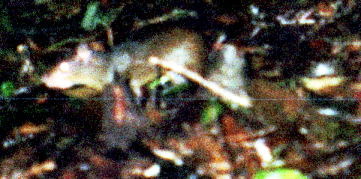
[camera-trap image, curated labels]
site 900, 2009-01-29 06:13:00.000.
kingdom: Animalia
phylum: Chordata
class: Mammalia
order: Rodentia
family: Dasyproctidae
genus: Myoprocta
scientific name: Myoprocta pratti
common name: green acouchi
Myoprocta pratti (green acouchi).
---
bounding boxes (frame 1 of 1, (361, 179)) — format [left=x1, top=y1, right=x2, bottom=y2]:
myoprocta pratti: [left=39, top=26, right=204, bottom=109]